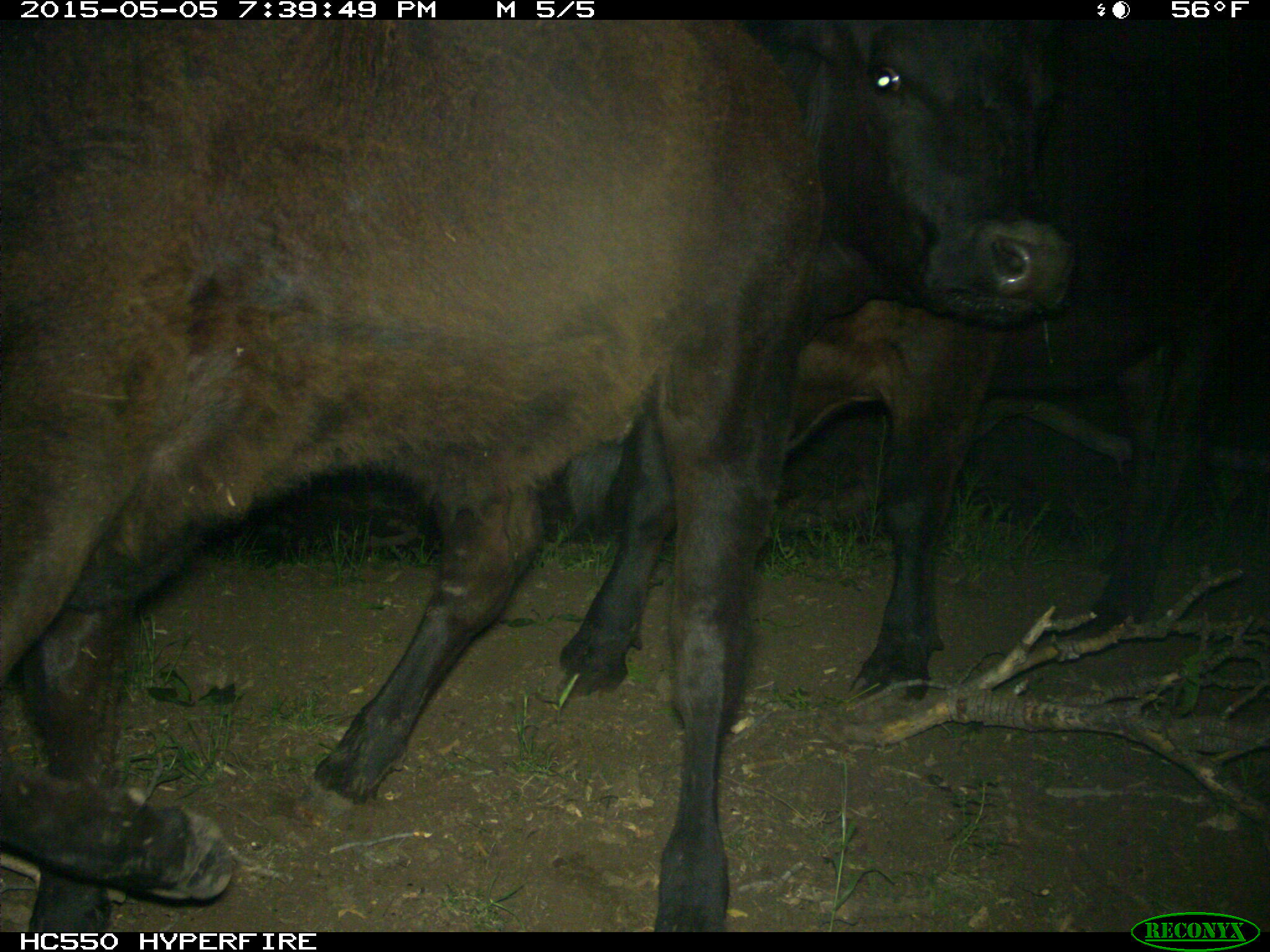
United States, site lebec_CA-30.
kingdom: Animalia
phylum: Chordata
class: Mammalia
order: Artiodactyla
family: Bovidae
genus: Bos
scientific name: Bos taurus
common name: domestic cow